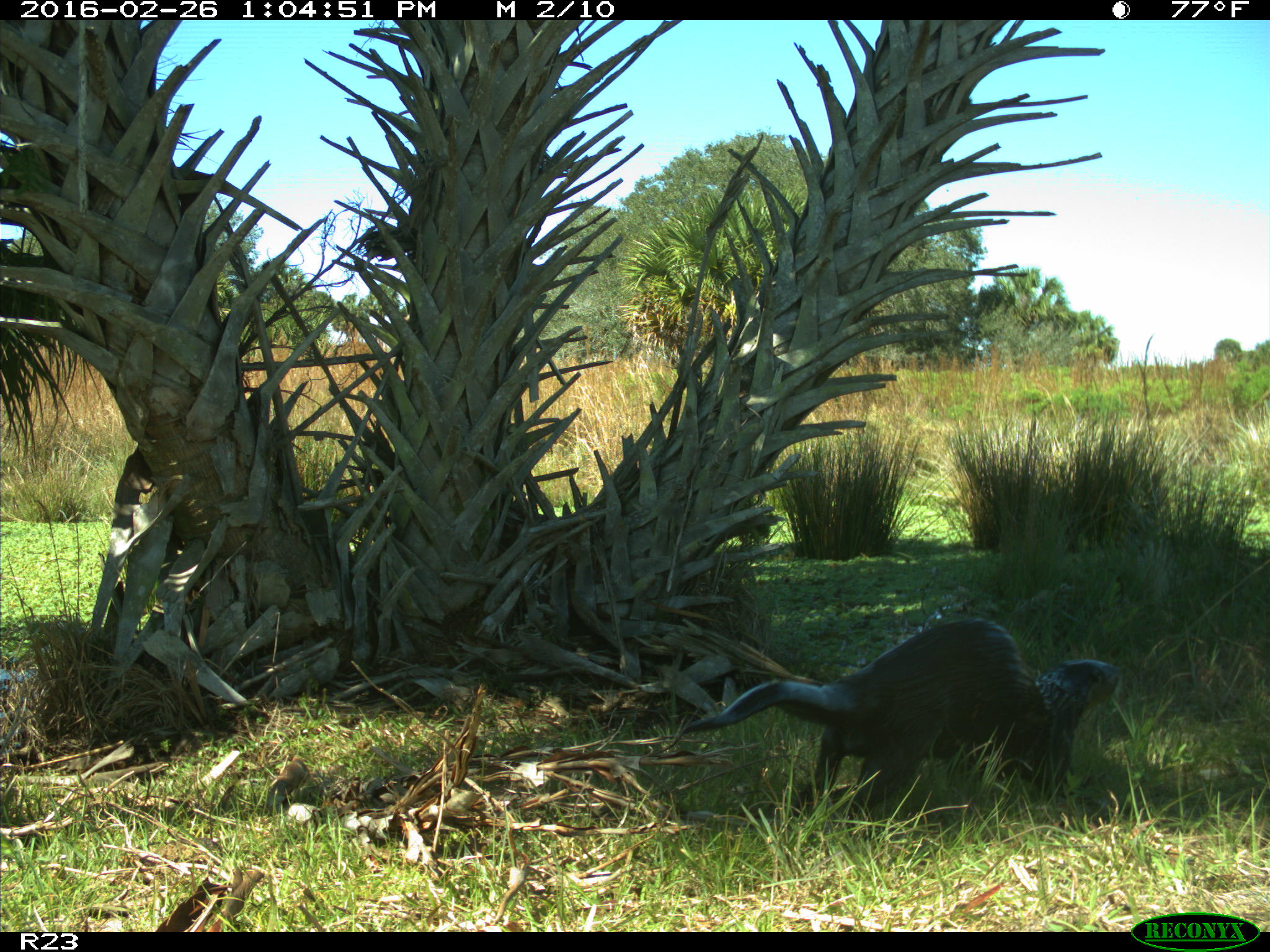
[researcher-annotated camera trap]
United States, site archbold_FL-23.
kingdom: Animalia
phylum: Chordata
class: Mammalia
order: Carnivora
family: Mustelidae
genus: Lontra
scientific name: Lontra canadensis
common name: north american river otter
Lontra canadensis (north american river otter).